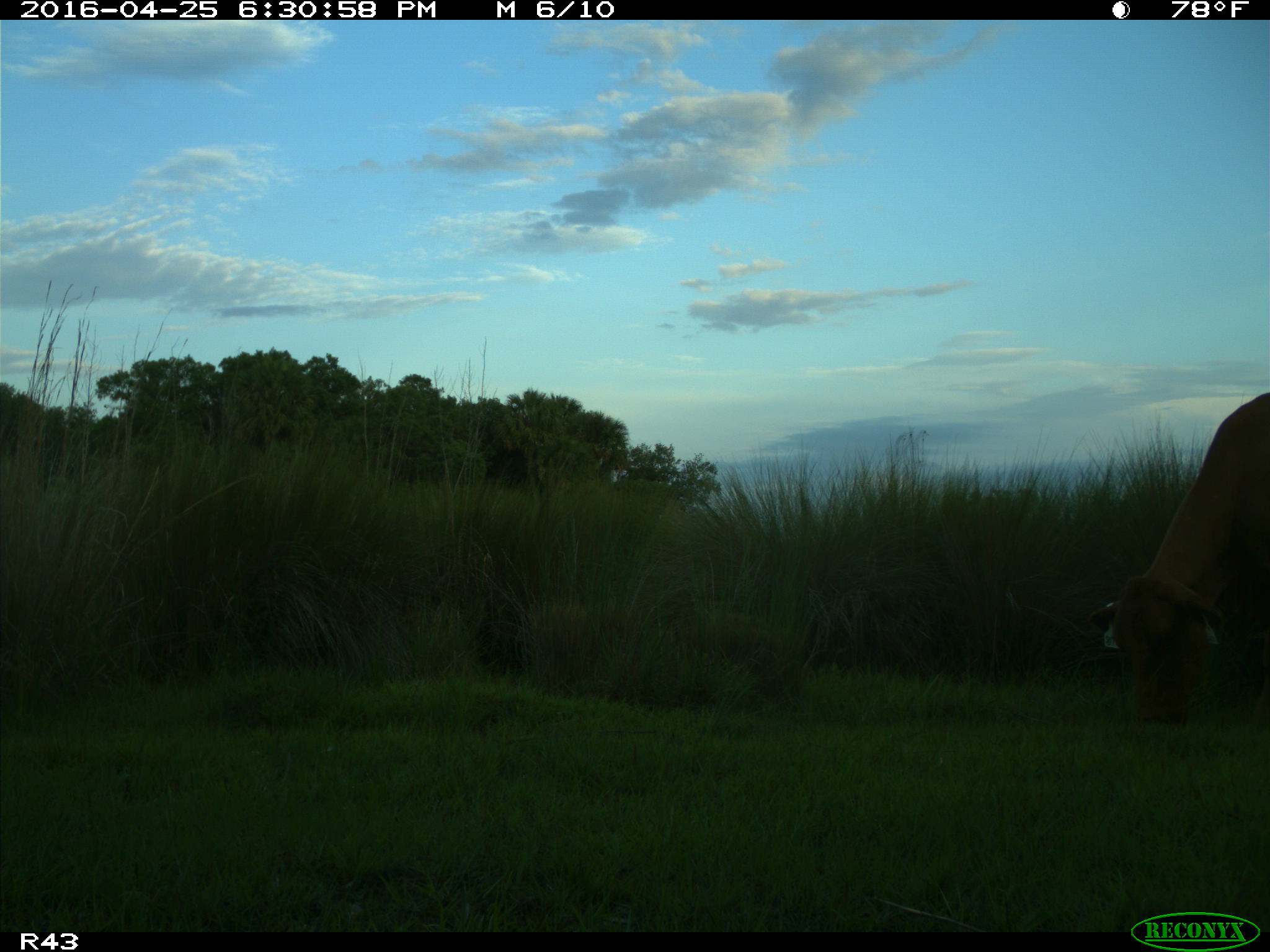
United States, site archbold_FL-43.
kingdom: Animalia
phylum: Chordata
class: Mammalia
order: Artiodactyla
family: Bovidae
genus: Bos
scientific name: Bos taurus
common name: domestic cow